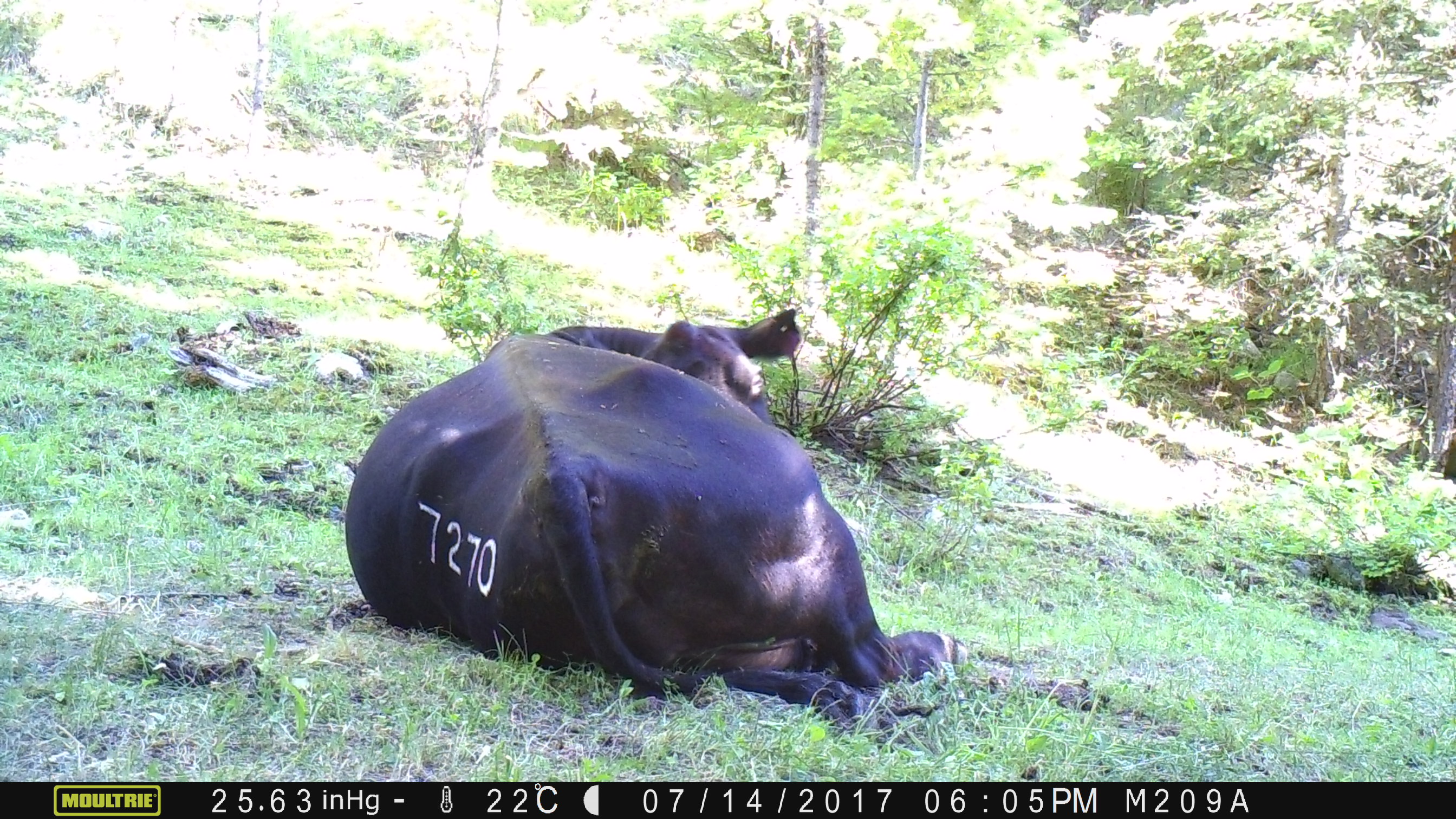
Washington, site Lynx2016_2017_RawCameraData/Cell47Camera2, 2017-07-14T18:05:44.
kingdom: Animalia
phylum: Chordata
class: Mammalia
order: Artiodactyla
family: Bovidae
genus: Bos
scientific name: Bos taurus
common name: domestic cattle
Domestic cattle (Bos taurus). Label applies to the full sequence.